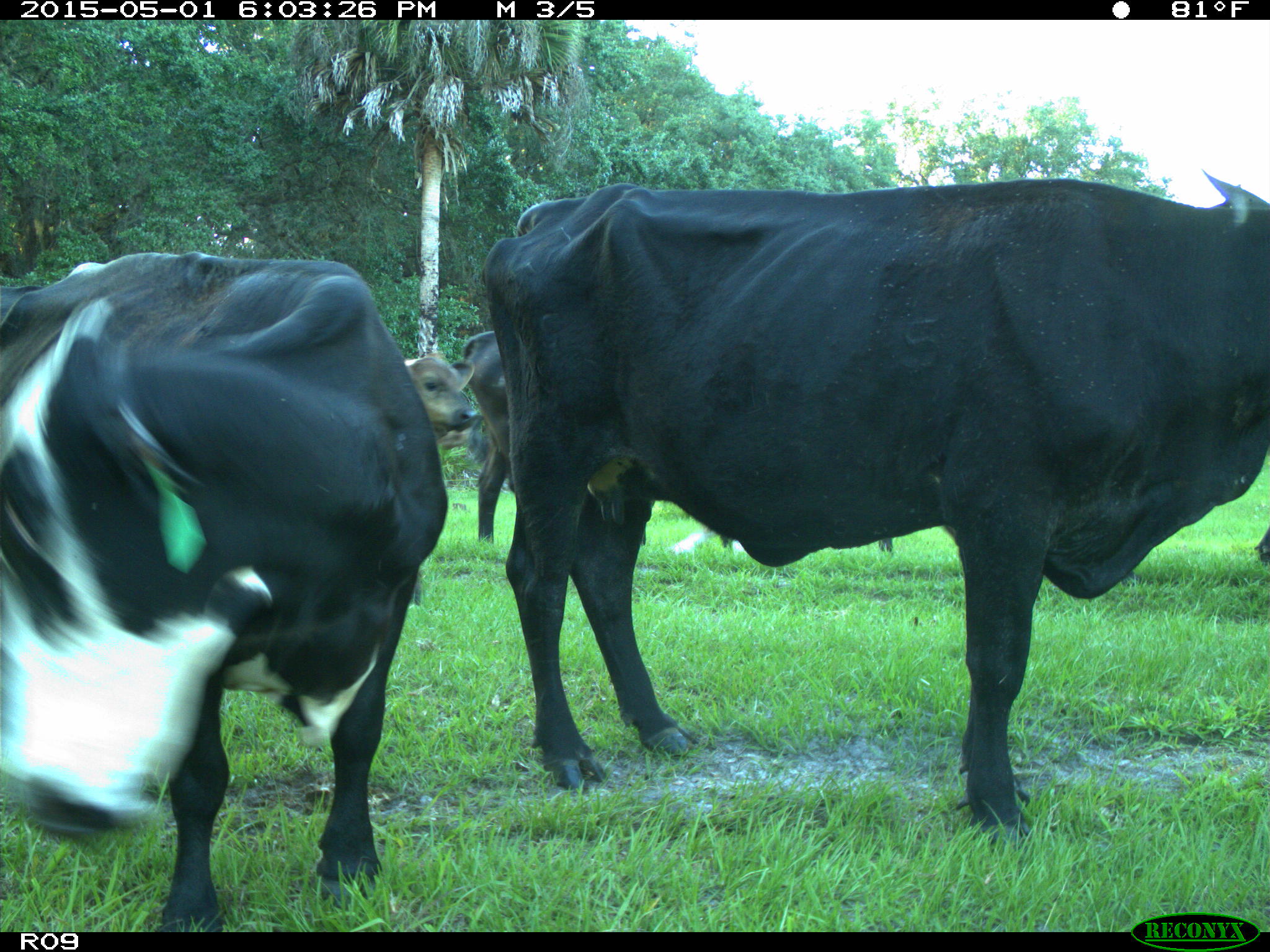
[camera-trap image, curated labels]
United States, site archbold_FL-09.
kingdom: Animalia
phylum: Chordata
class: Mammalia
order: Artiodactyla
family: Bovidae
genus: Bos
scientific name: Bos taurus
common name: domestic cow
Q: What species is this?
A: Bos taurus (domestic cow).